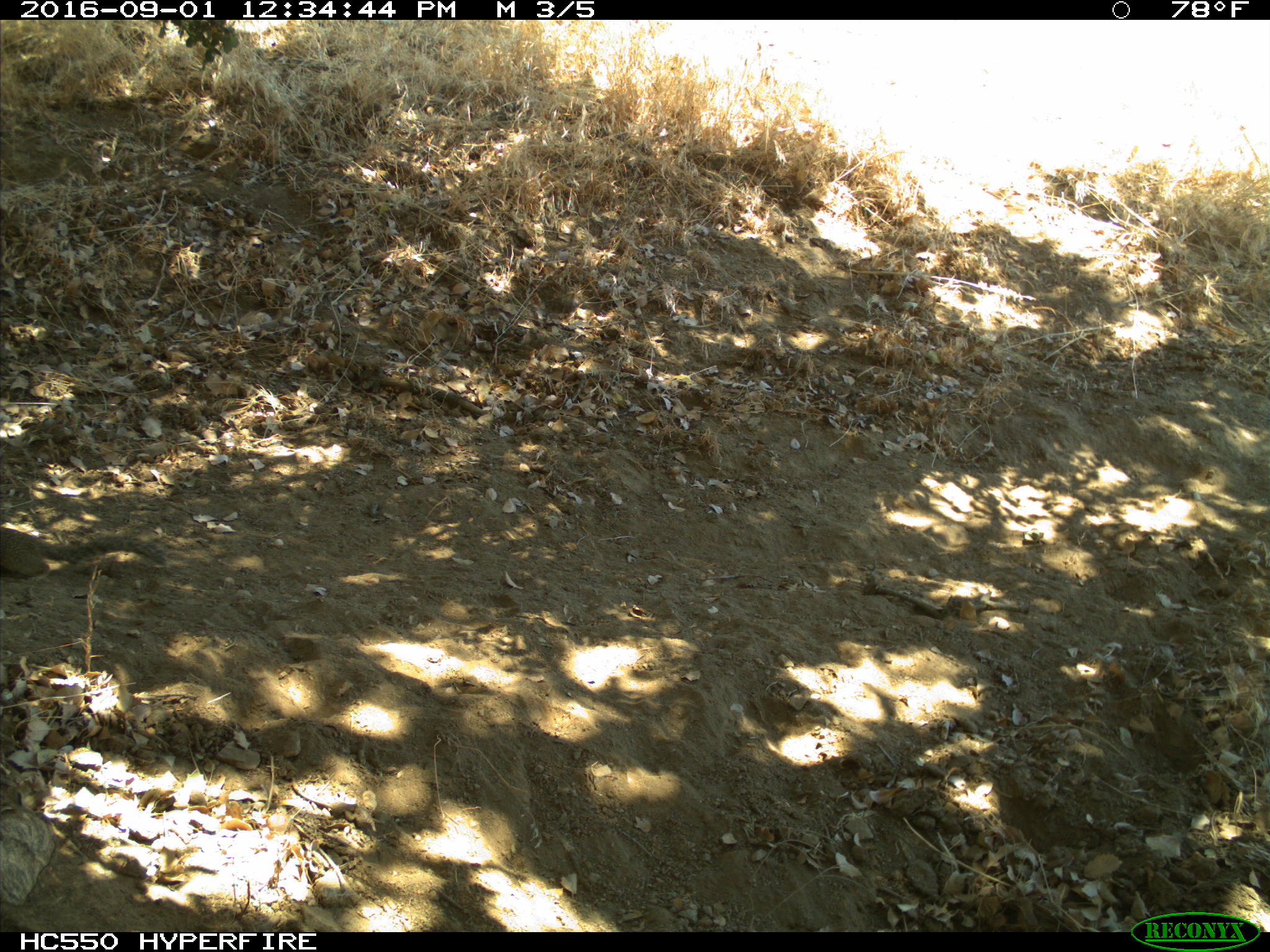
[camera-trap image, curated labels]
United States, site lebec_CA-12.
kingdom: Animalia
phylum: Chordata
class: Mammalia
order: Rodentia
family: Sciuridae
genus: Otospermophilus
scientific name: Otospermophilus beecheyi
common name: california ground squirrel